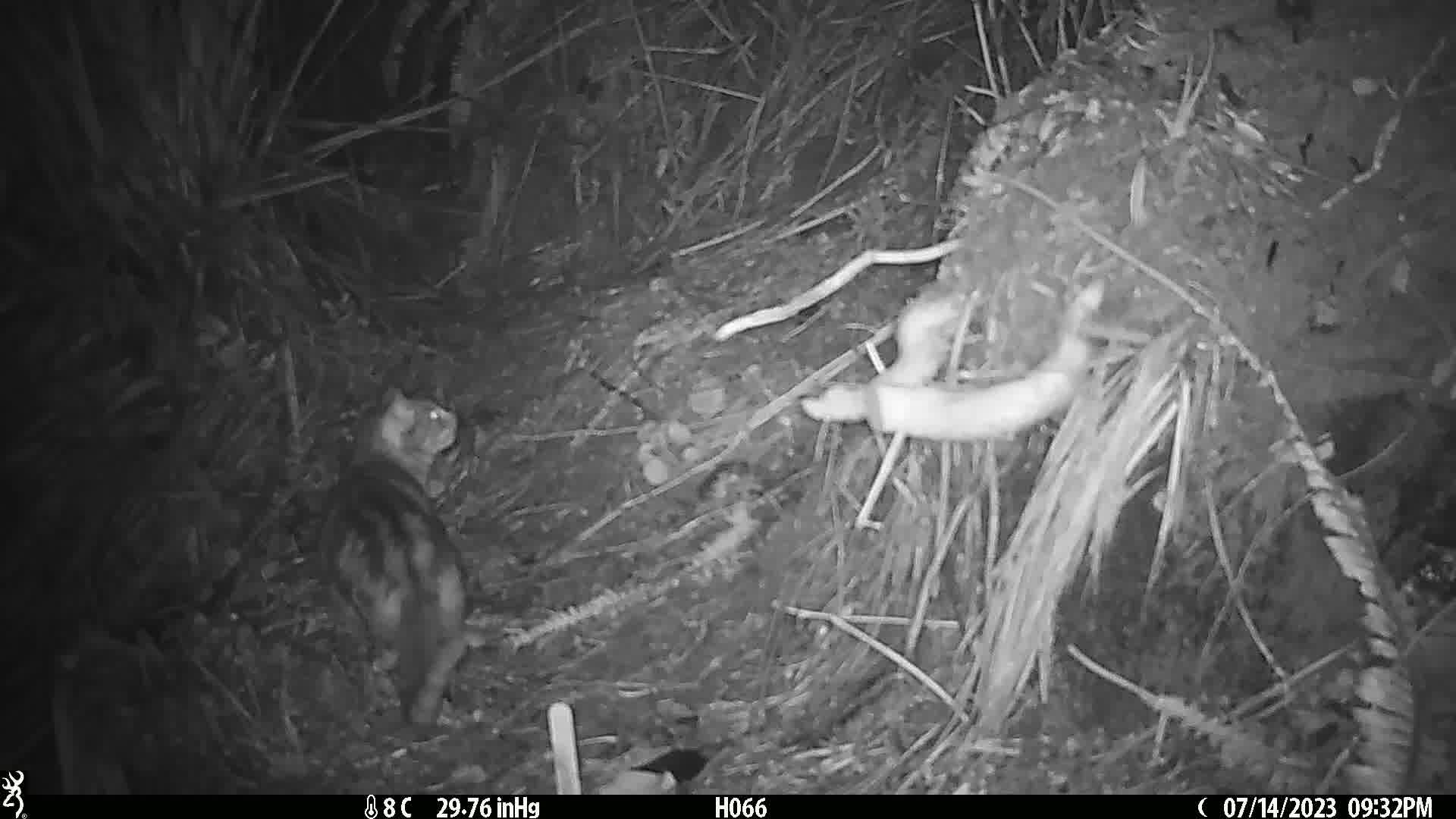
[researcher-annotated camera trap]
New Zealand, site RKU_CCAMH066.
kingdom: Animalia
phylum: Chordata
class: Mammalia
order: Carnivora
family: Felidae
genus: Felis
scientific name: Felis catus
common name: domestic cat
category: cat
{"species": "cat (domestic cat) (Felis catus)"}